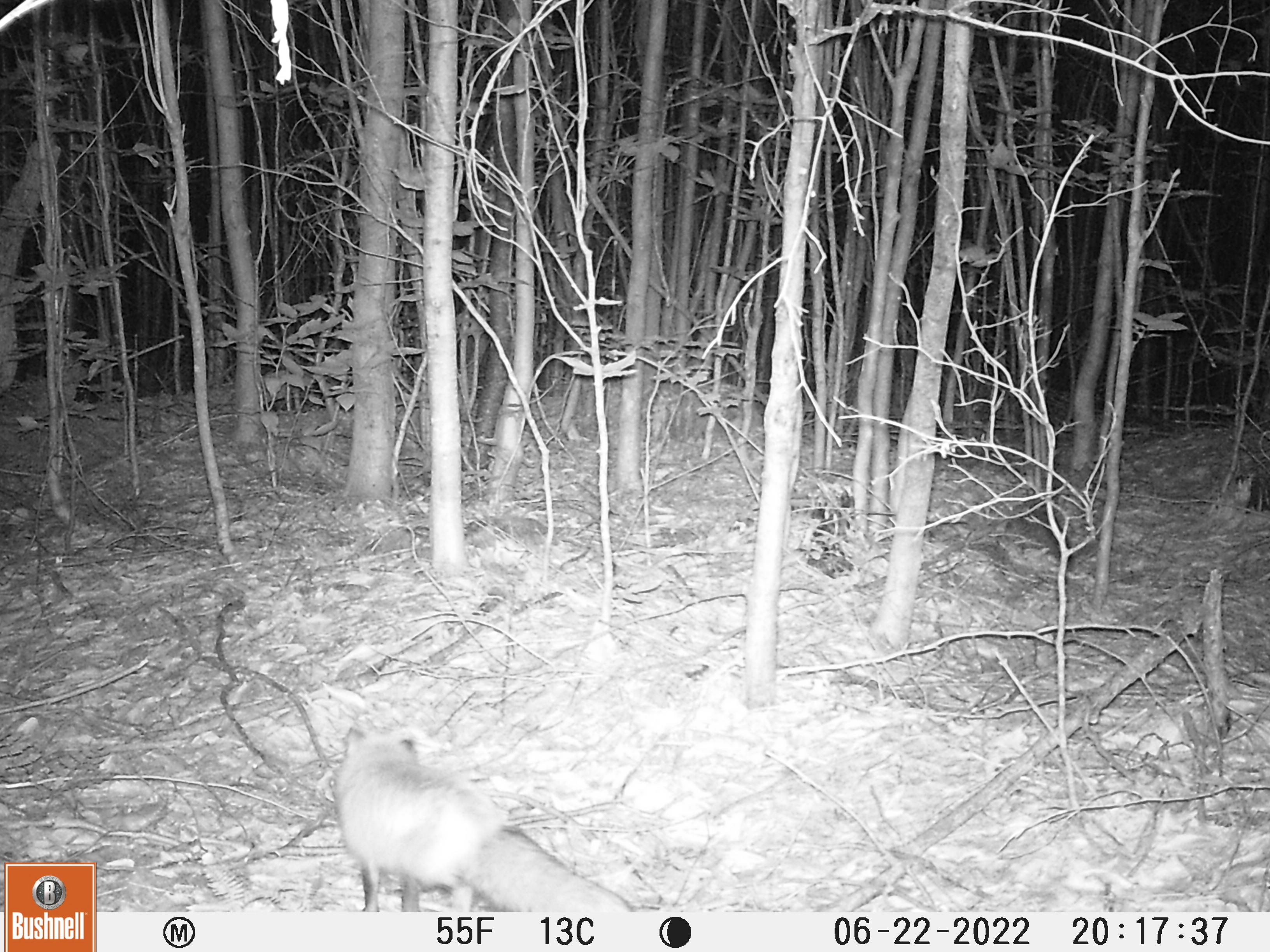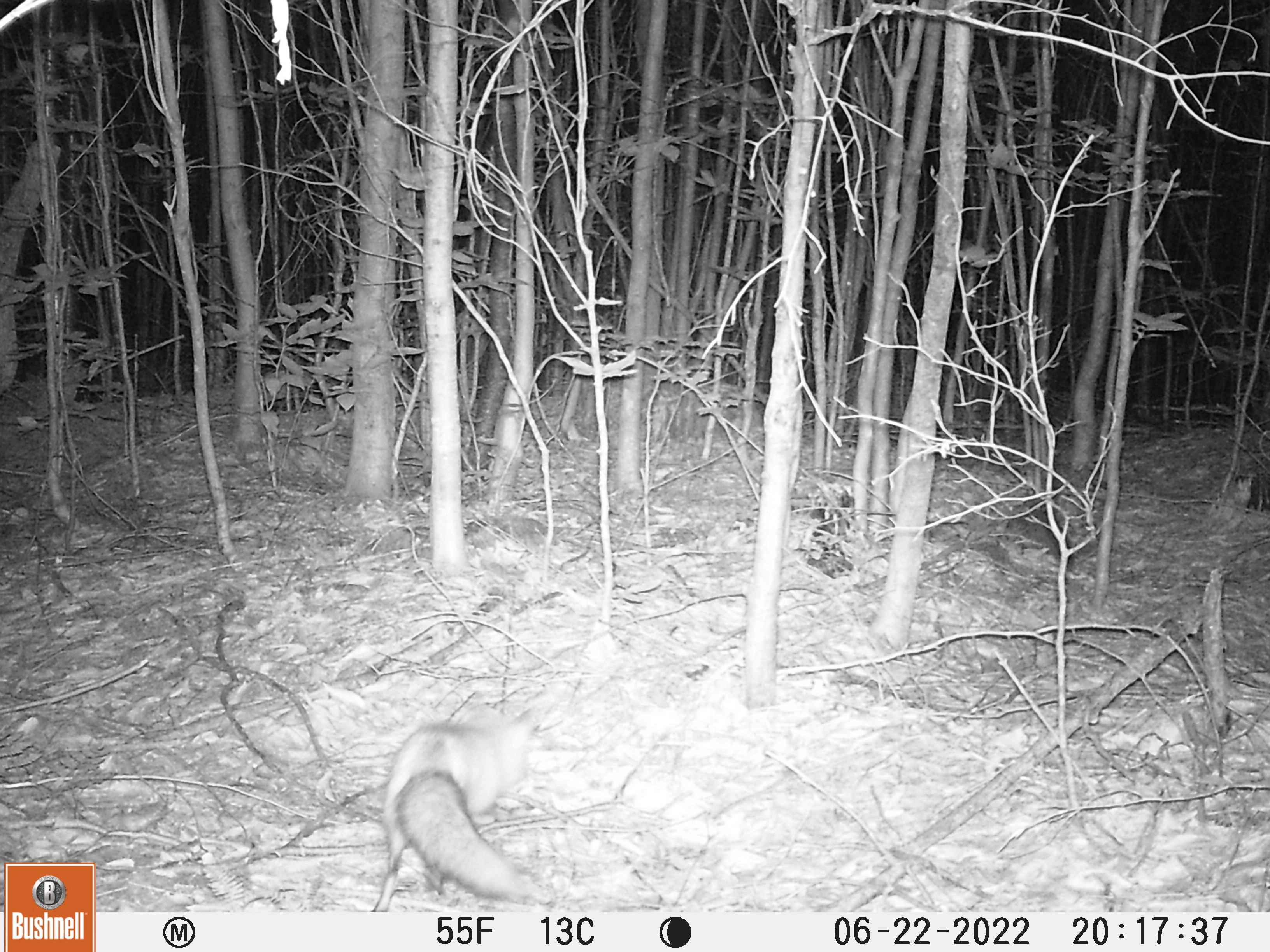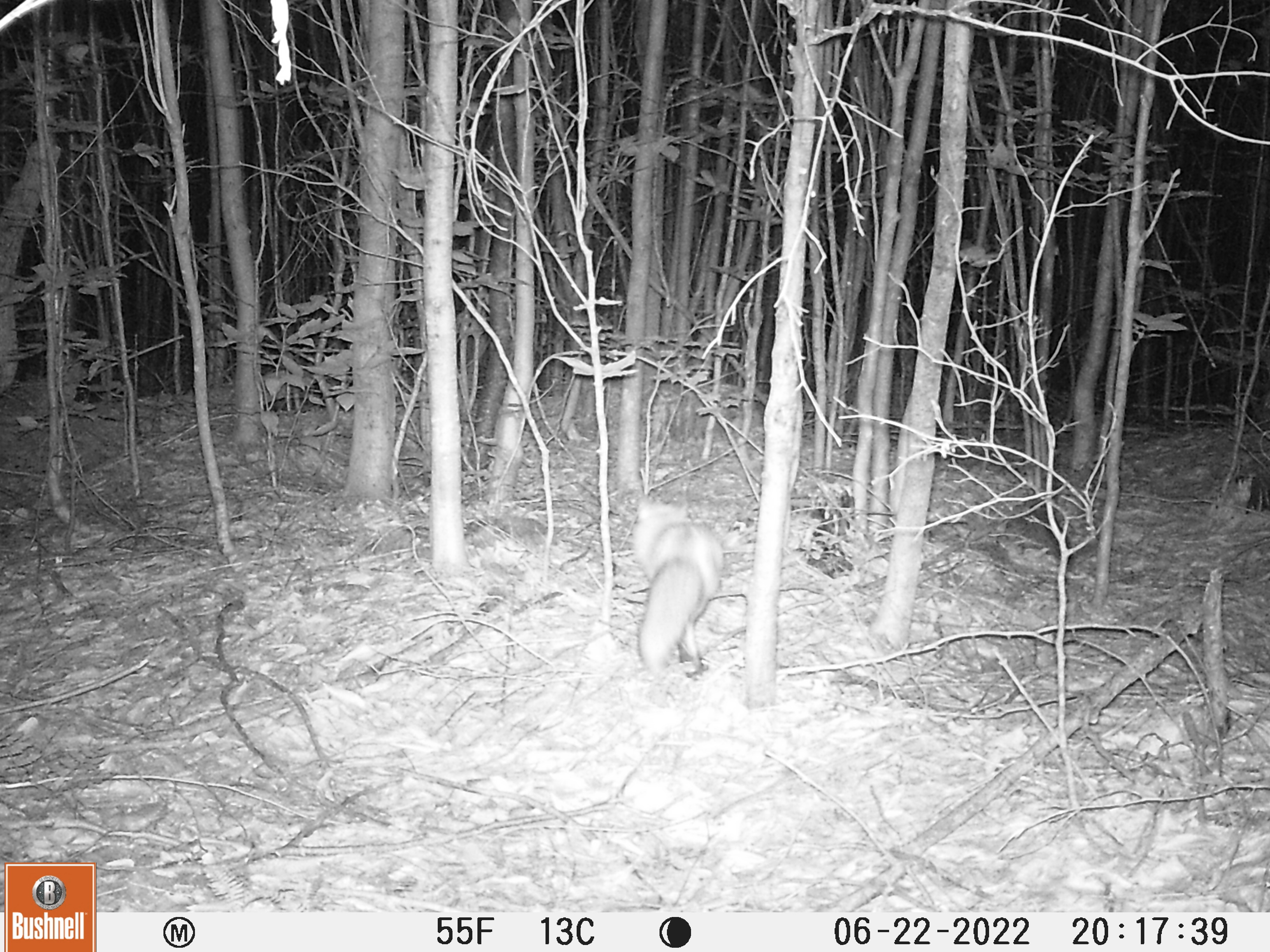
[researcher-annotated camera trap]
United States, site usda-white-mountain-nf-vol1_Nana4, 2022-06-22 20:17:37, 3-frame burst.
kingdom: Animalia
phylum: Chordata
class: Mammalia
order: Carnivora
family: Canidae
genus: Vulpes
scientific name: Vulpes vulpes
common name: red fox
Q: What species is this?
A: Red fox (Vulpes vulpes).